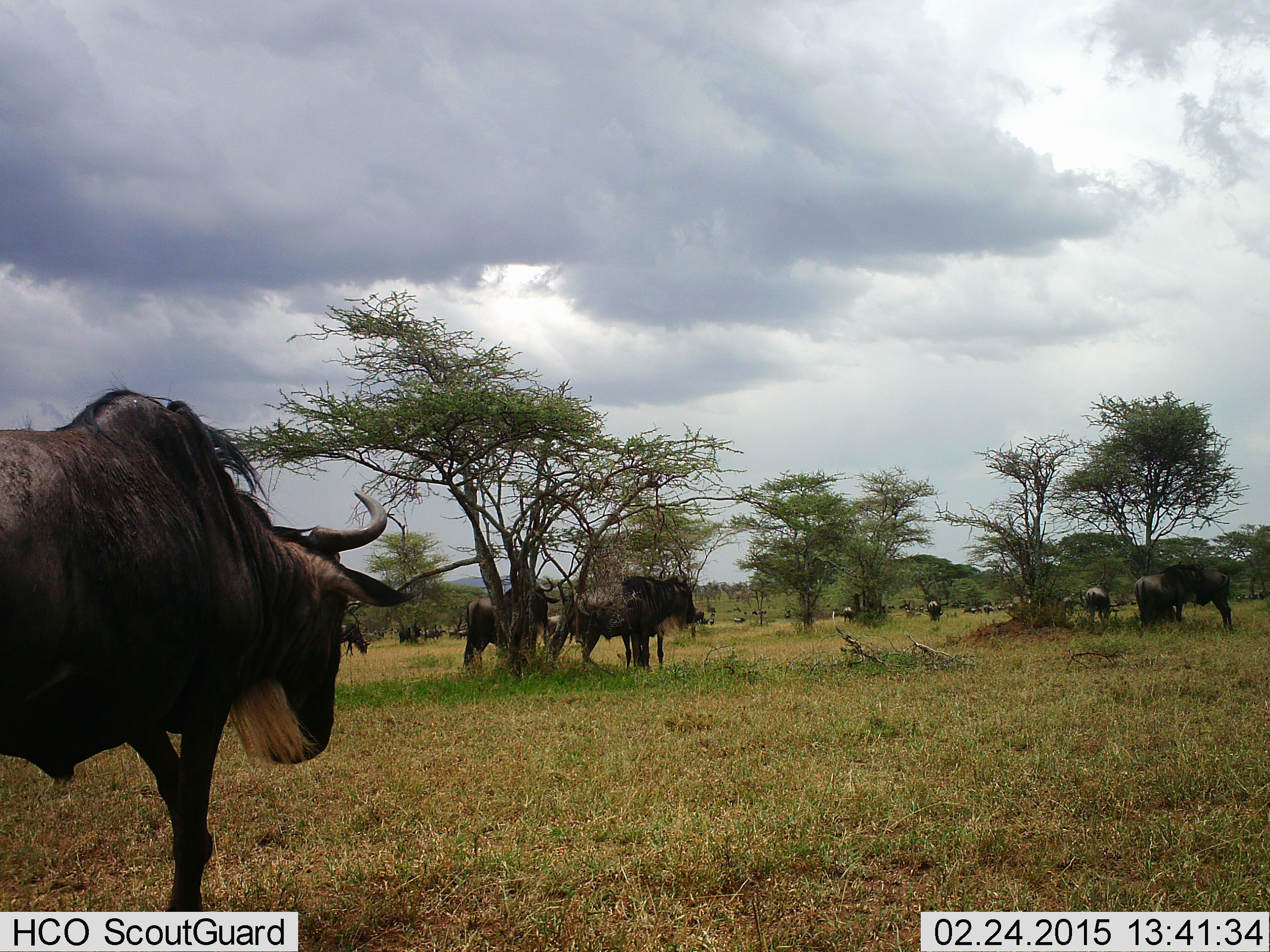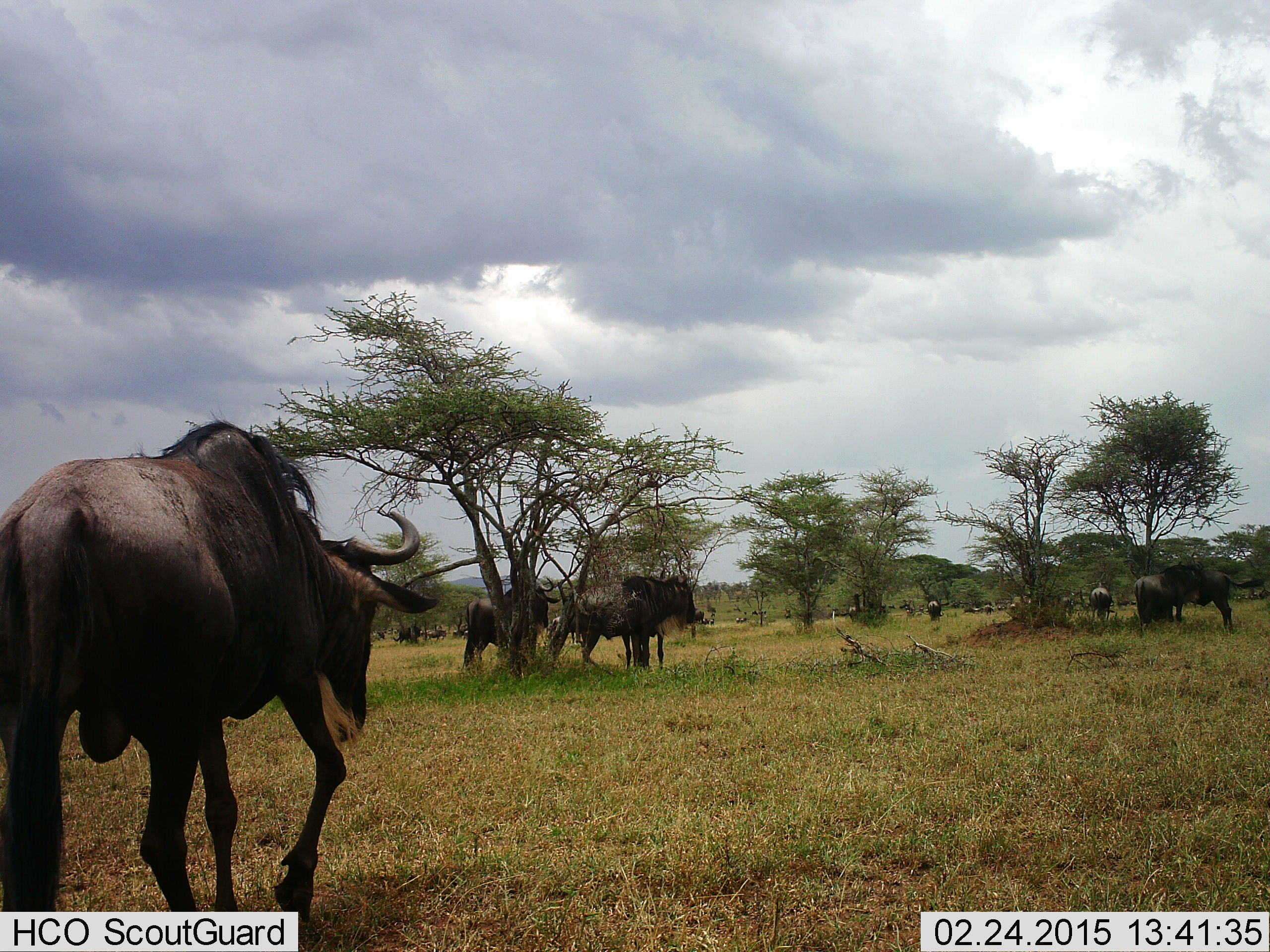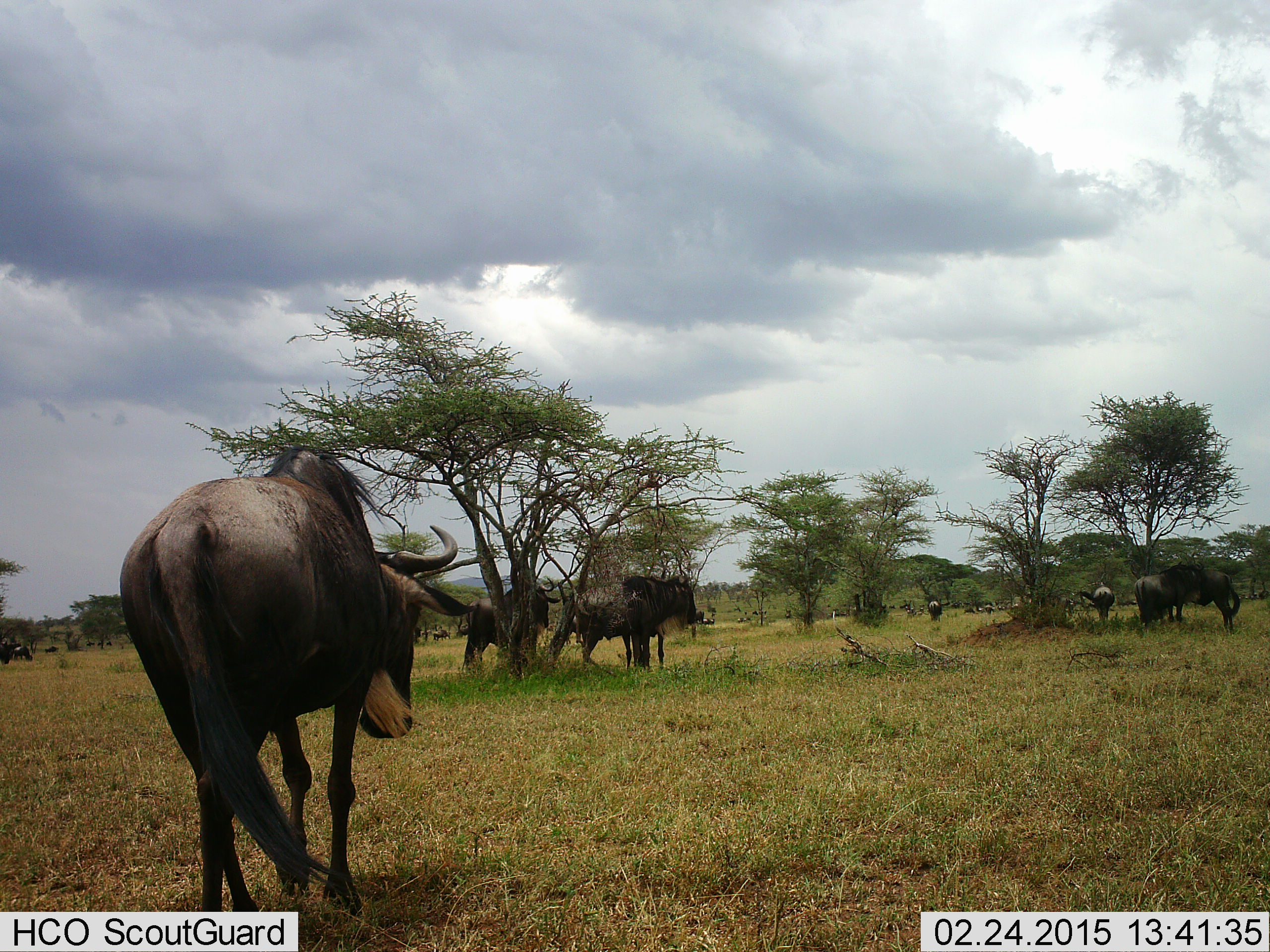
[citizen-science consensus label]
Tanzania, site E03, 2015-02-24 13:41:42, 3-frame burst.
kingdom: Animalia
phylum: Chordata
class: Mammalia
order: Artiodactyla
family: Bovidae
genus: Connochaetes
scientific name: Connochaetes taurinus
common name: blue wildebeest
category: wildebeest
Wildebeest (blue wildebeest) (Connochaetes taurinus), count 11-50. Behavior (volunteer vote fractions): standing 90%, resting 40%, moving 70%, interacting 0%. Young present (vote fraction): 0%. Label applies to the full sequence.